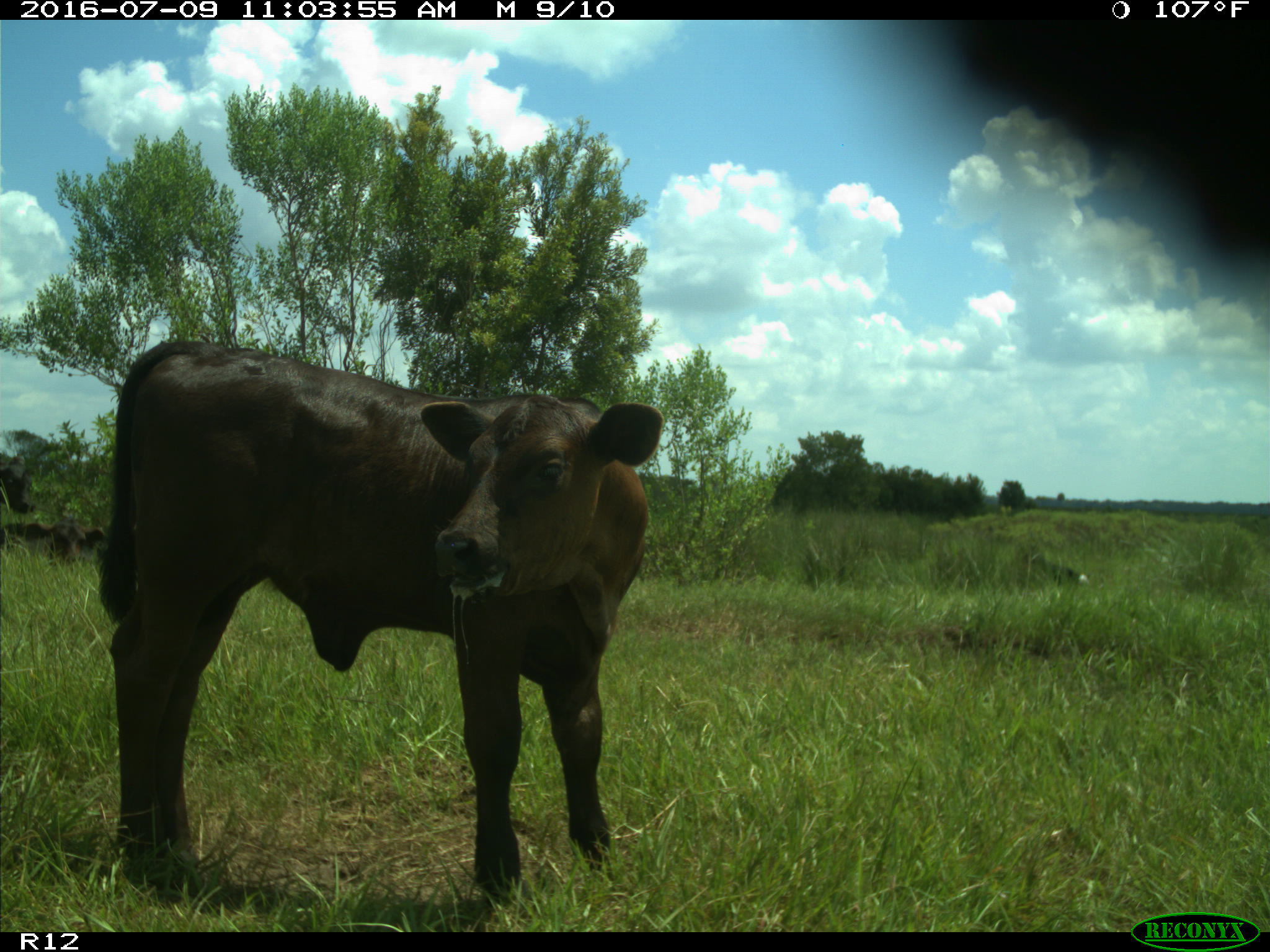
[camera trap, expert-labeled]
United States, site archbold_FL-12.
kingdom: Animalia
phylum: Chordata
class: Mammalia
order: Artiodactyla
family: Bovidae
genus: Bos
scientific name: Bos taurus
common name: domestic cow